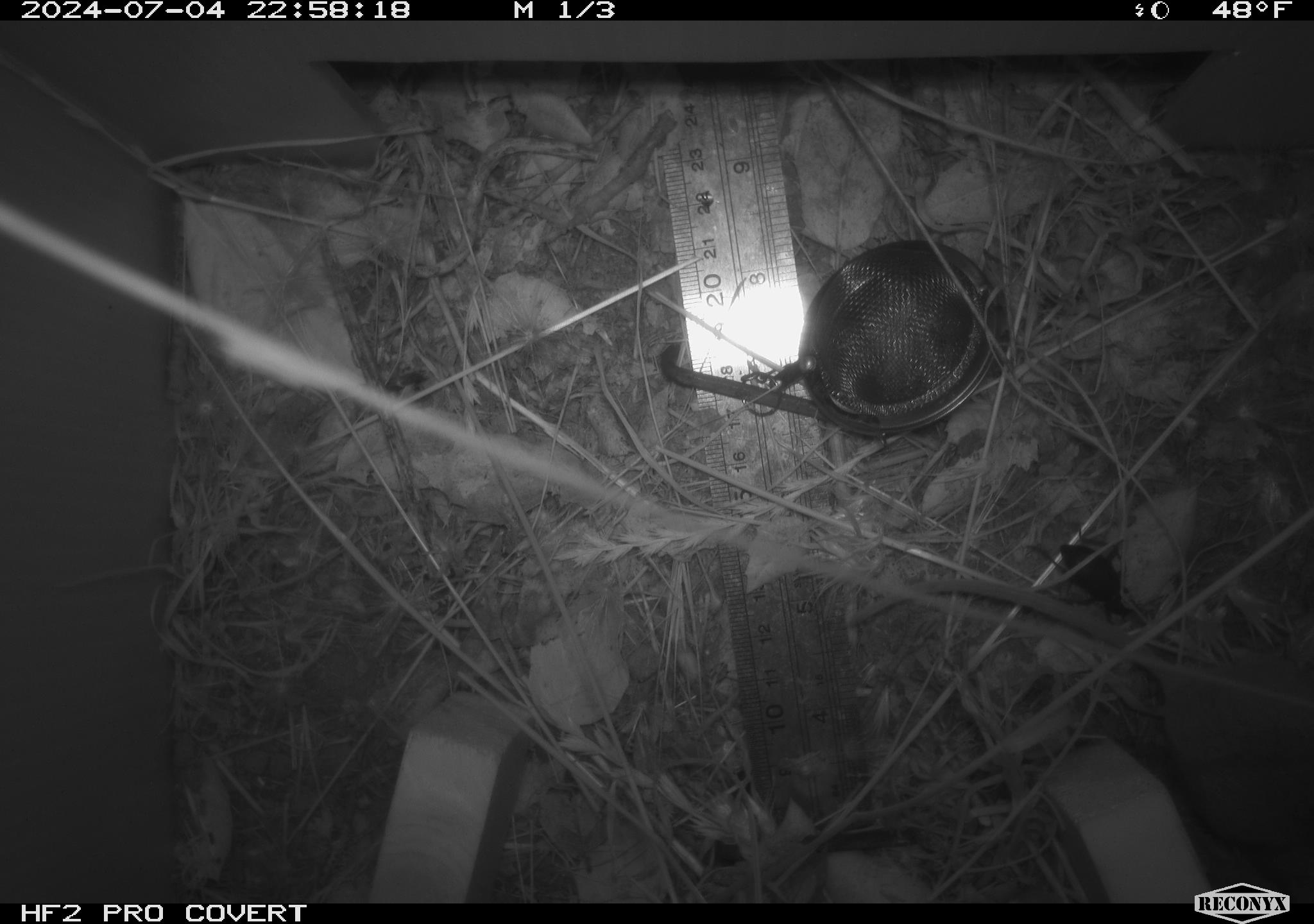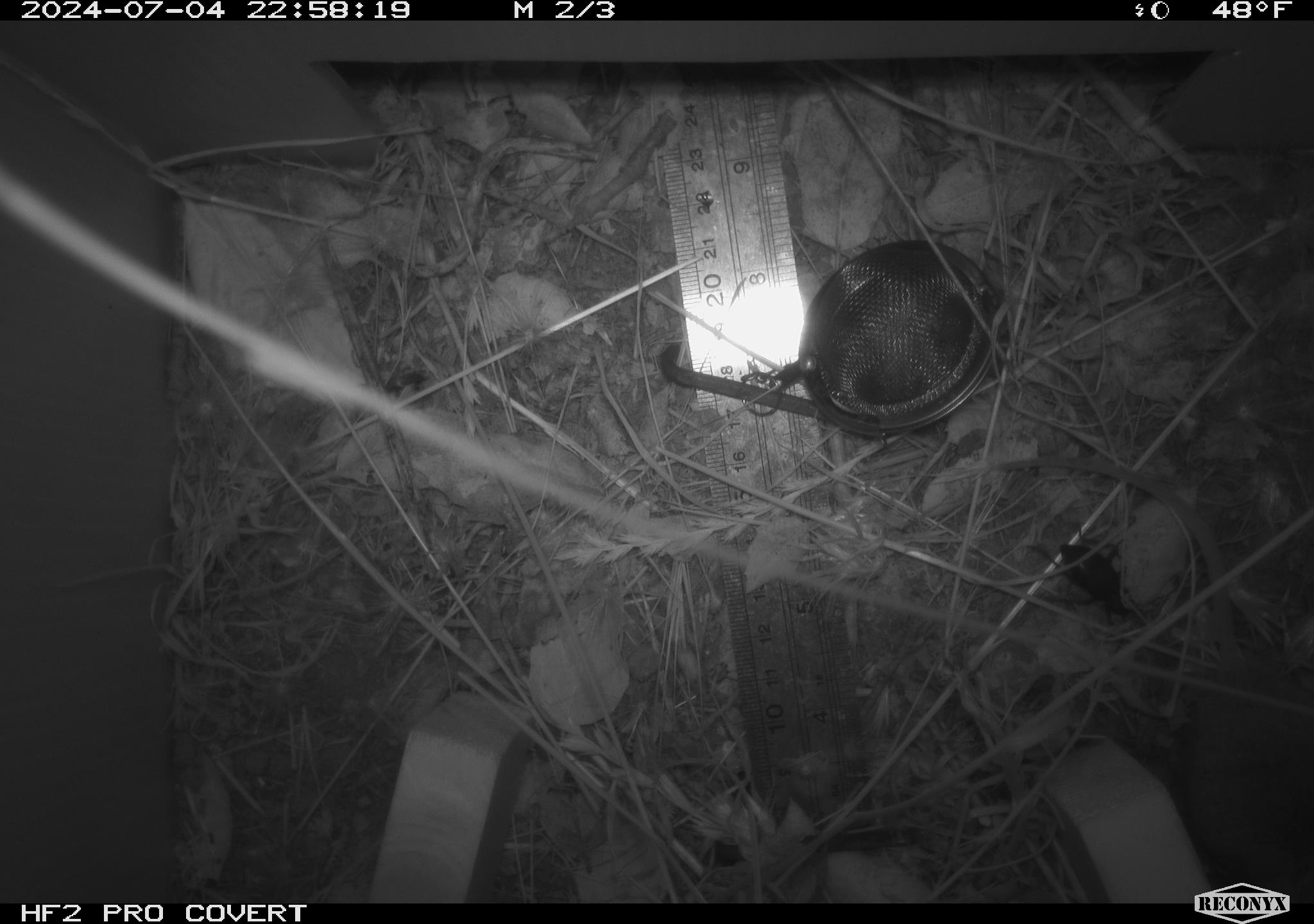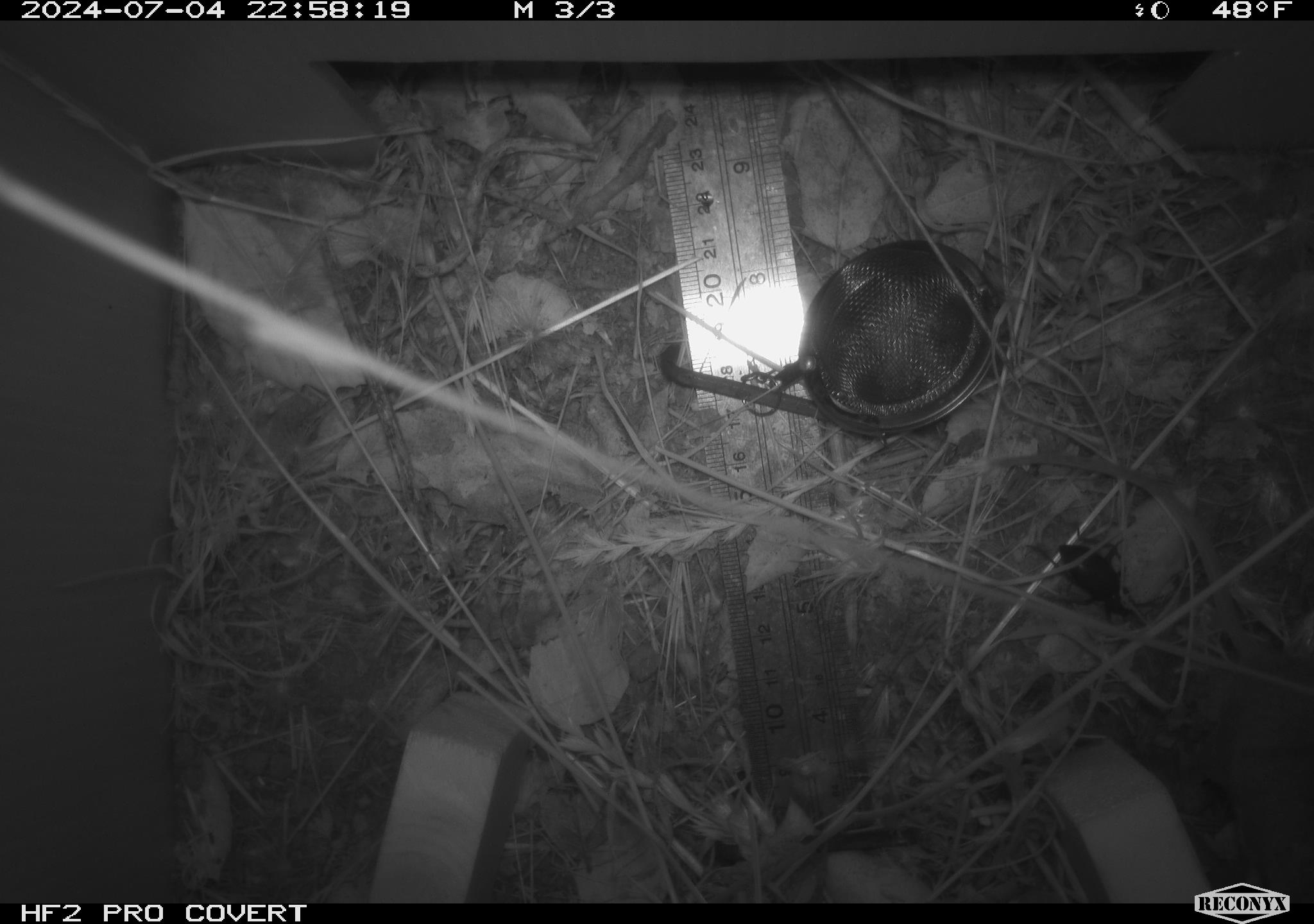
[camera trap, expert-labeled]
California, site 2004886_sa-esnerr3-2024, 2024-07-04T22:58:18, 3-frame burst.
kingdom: Animalia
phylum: Chordata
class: Mammalia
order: Rodentia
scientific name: Rodentia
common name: rodent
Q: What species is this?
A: Rodent (Rodentia).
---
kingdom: Animalia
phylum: Arthropoda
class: Insecta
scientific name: Insecta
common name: insect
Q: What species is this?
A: Insect (Insecta).